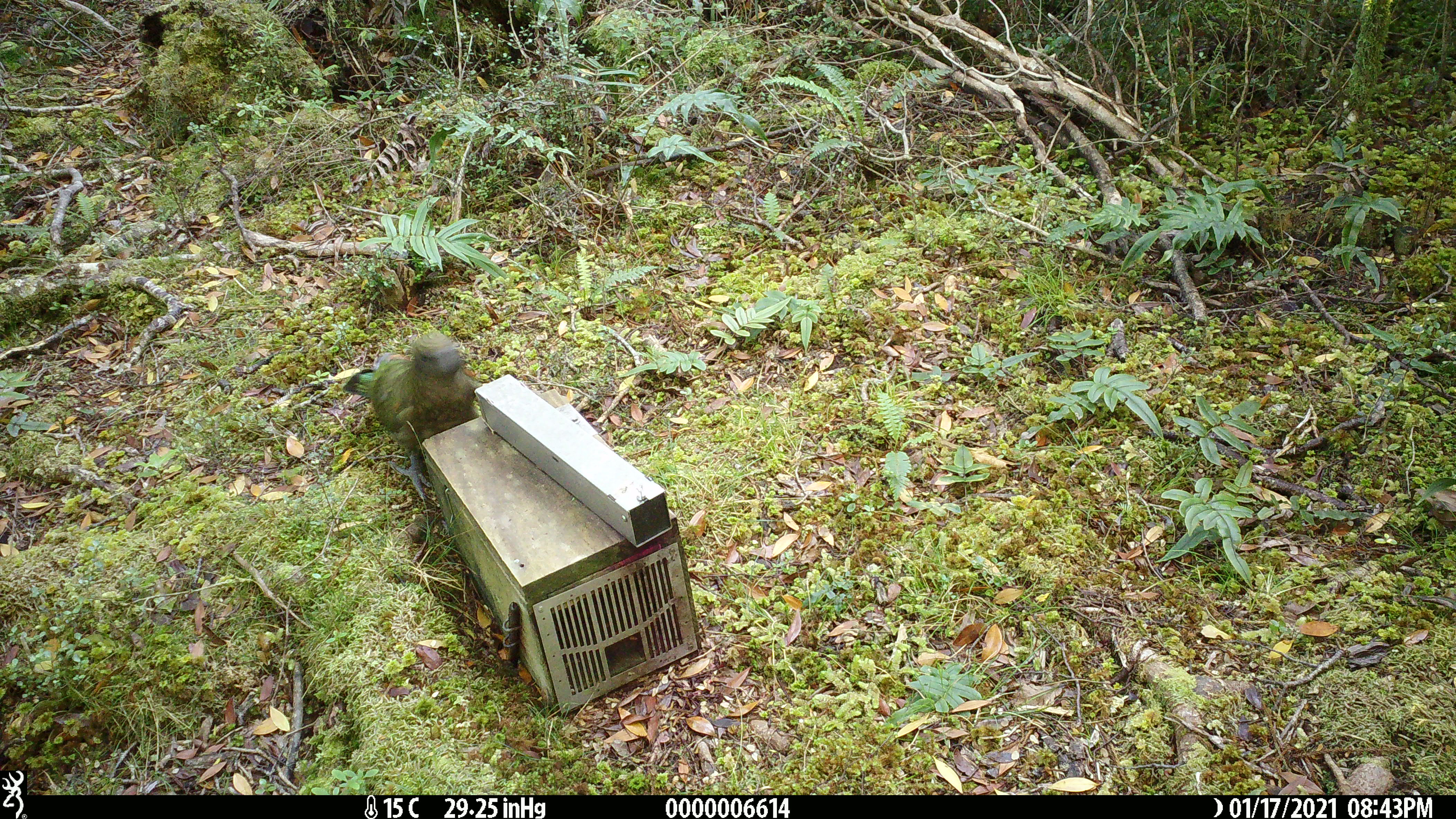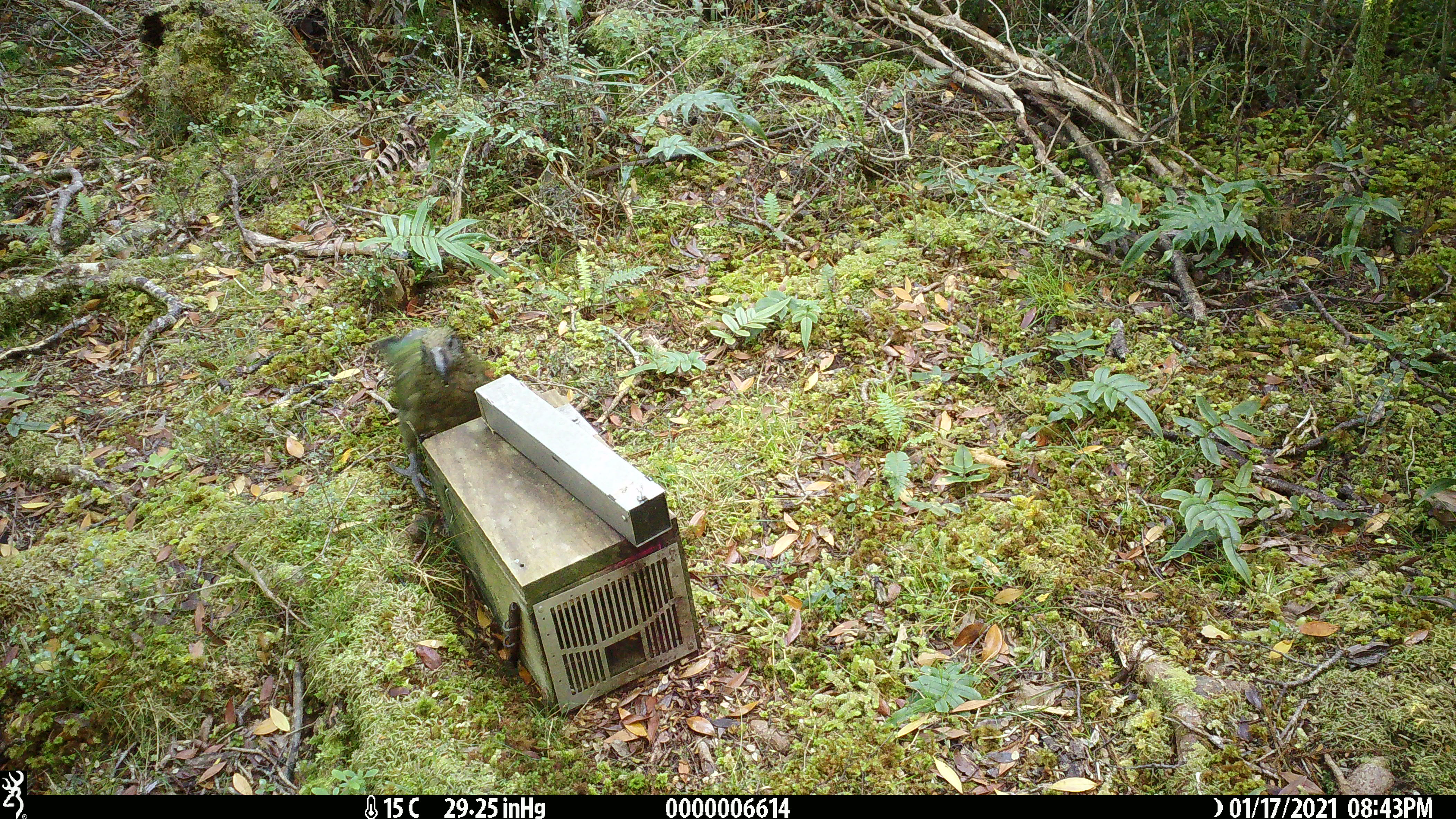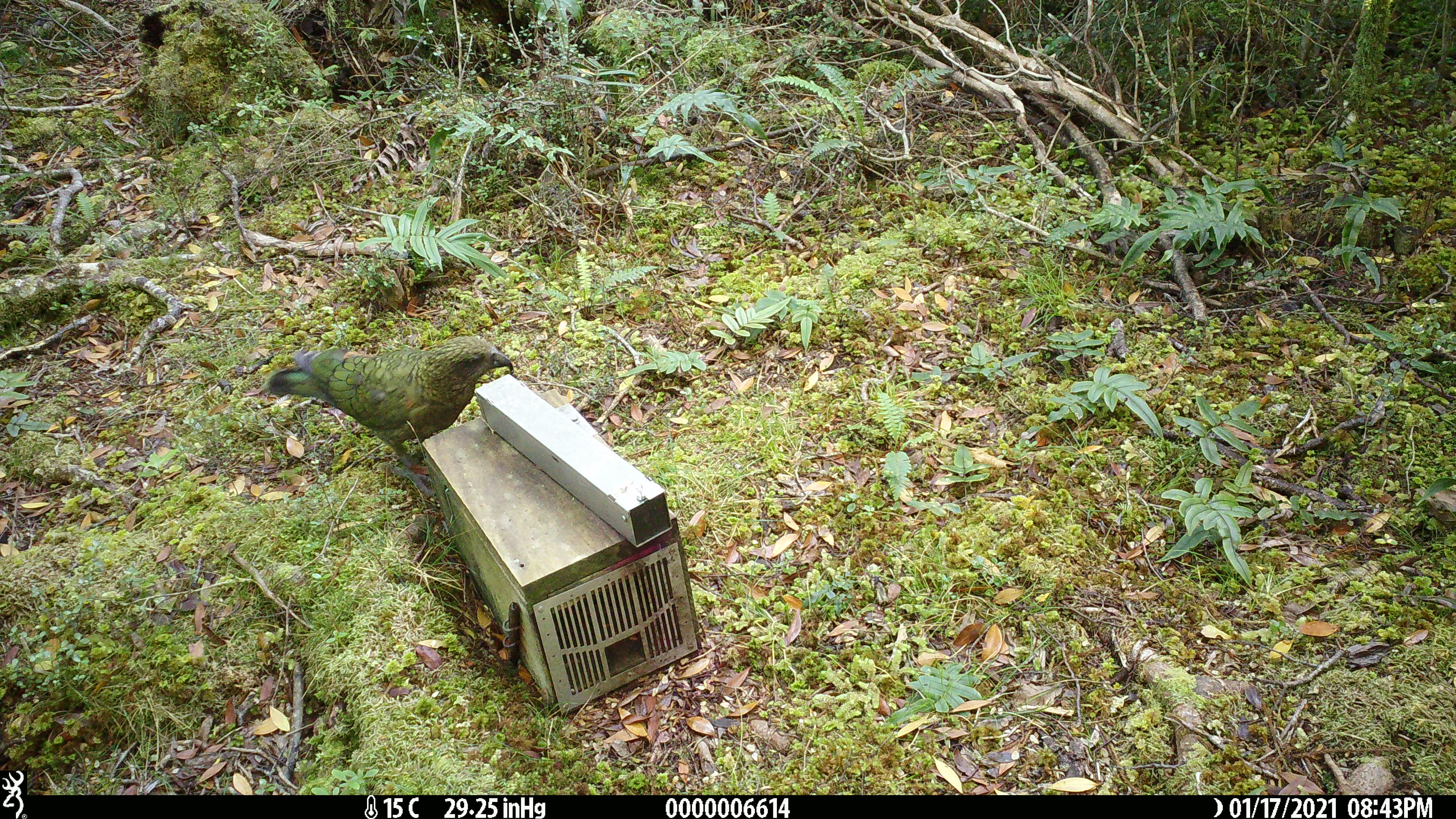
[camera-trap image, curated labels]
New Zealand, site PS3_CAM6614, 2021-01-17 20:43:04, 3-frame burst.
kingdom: Animalia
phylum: Chordata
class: Aves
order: Psittaciformes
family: Strigopidae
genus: Nestor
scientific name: Nestor notabilis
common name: kea